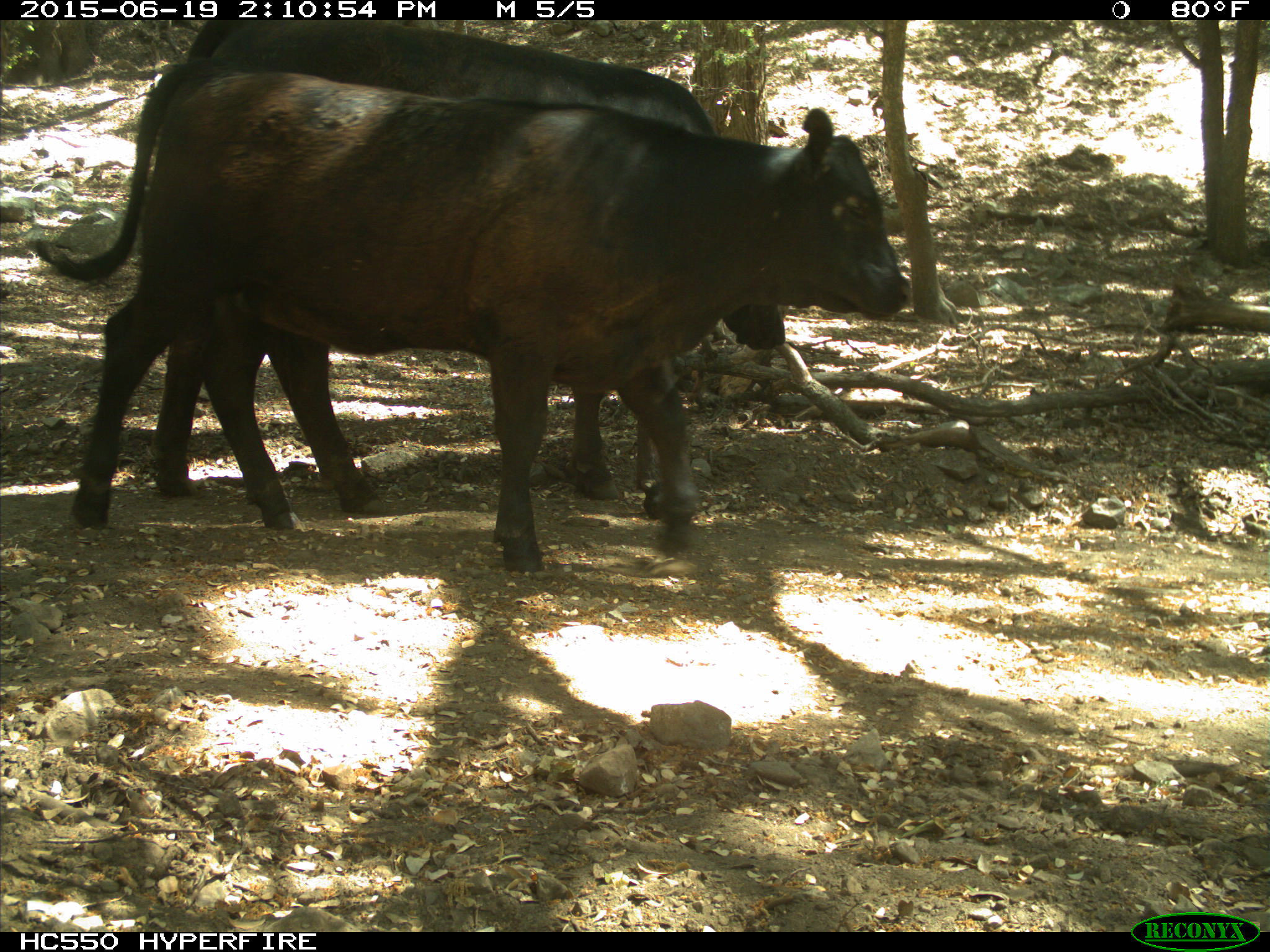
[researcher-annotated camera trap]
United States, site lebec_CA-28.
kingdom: Animalia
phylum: Chordata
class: Mammalia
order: Artiodactyla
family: Bovidae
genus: Bos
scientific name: Bos taurus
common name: domestic cow